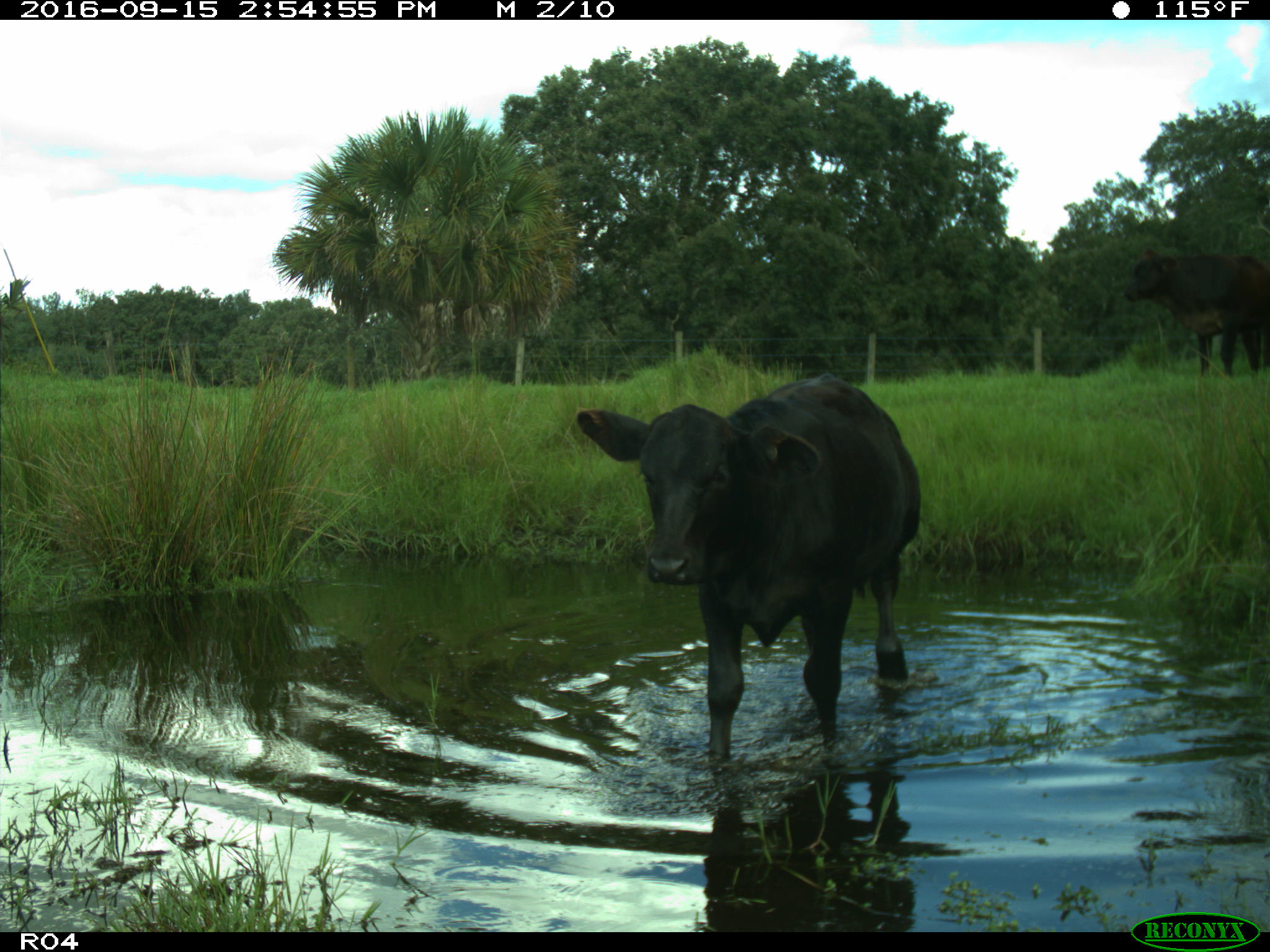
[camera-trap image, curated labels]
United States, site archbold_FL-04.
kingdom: Animalia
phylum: Chordata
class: Mammalia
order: Artiodactyla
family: Bovidae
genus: Bos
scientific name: Bos taurus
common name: domestic cow